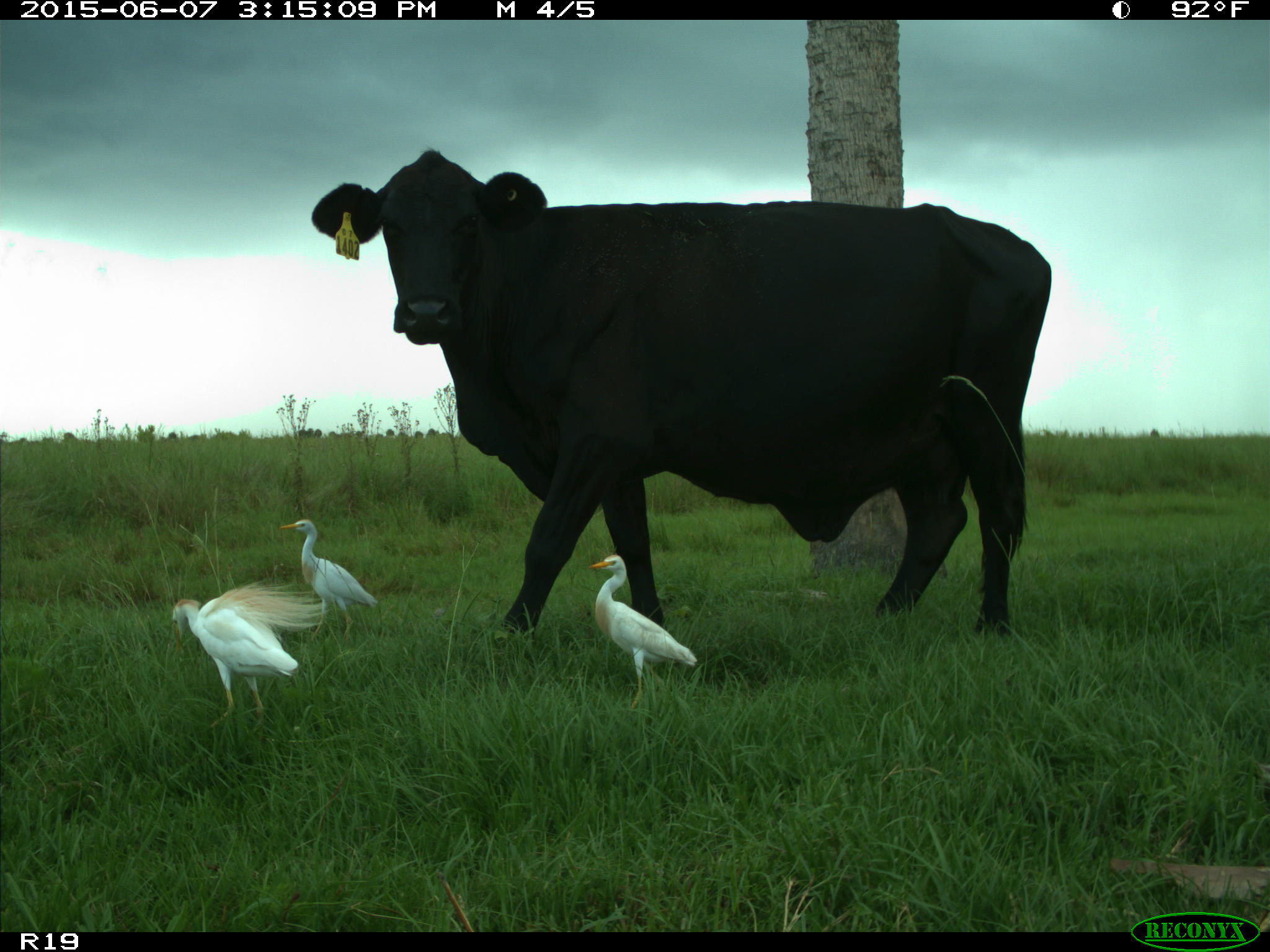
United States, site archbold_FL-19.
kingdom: Animalia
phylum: Chordata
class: Mammalia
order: Artiodactyla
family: Bovidae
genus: Bos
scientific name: Bos taurus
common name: domestic cow